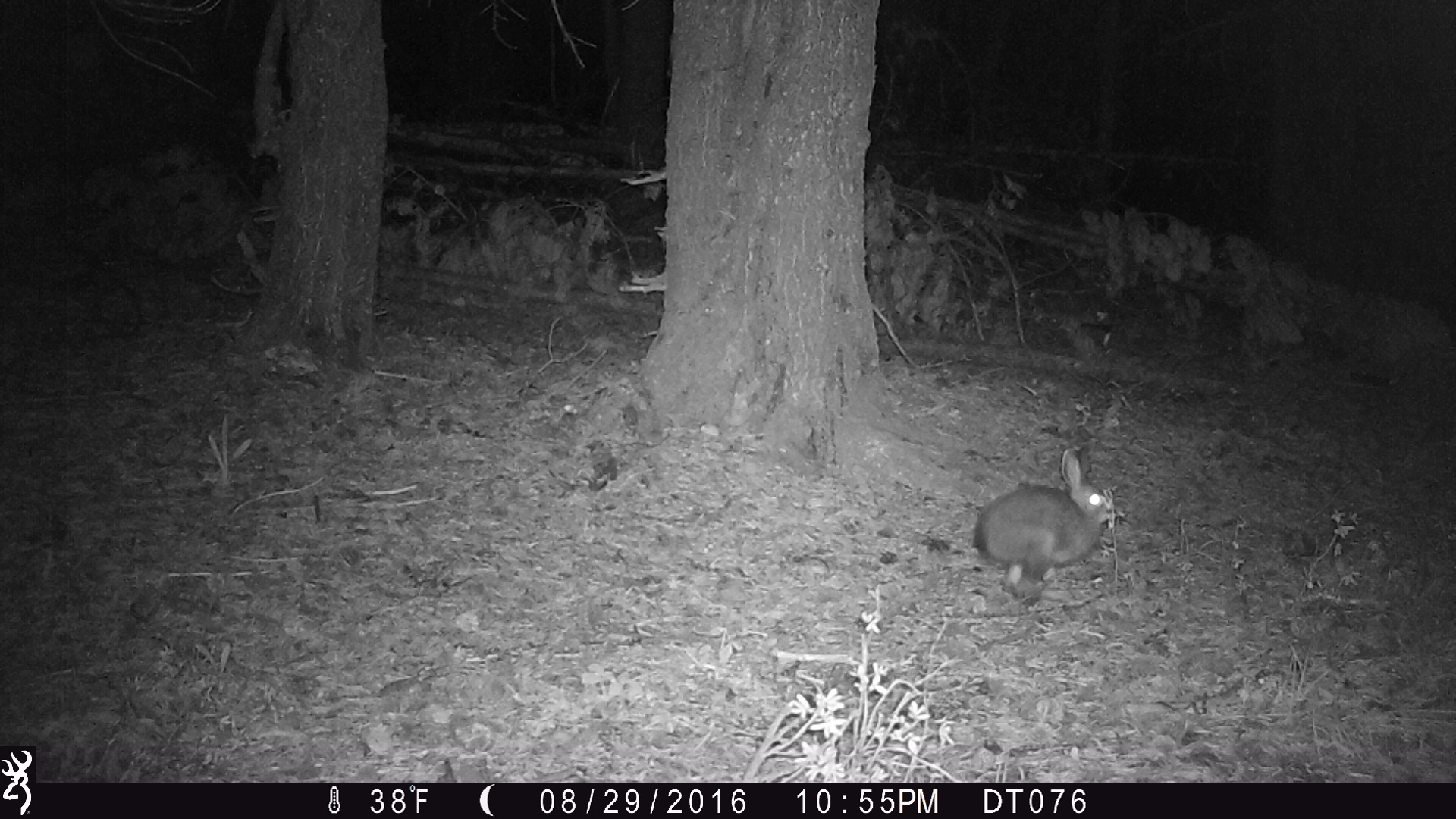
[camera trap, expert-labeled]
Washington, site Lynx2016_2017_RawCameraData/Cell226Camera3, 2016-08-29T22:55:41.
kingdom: Animalia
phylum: Chordata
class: Mammalia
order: Lagomorpha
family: Leporidae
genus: Lepus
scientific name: Lepus americanus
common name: snowshoe hare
Lepus americanus (snowshoe hare). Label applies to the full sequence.